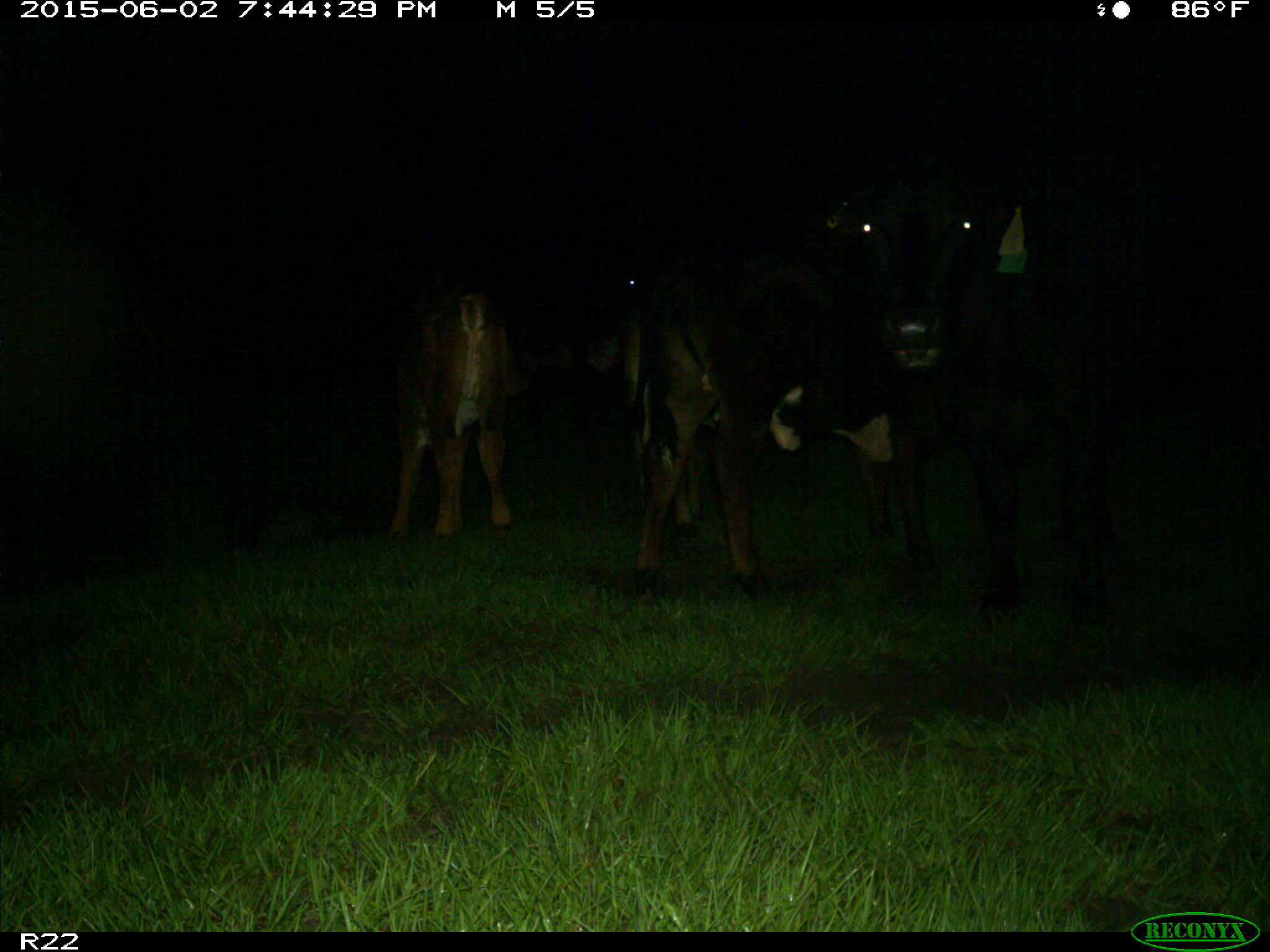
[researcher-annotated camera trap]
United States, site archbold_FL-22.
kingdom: Animalia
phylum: Chordata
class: Mammalia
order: Artiodactyla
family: Bovidae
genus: Bos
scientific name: Bos taurus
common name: domestic cow